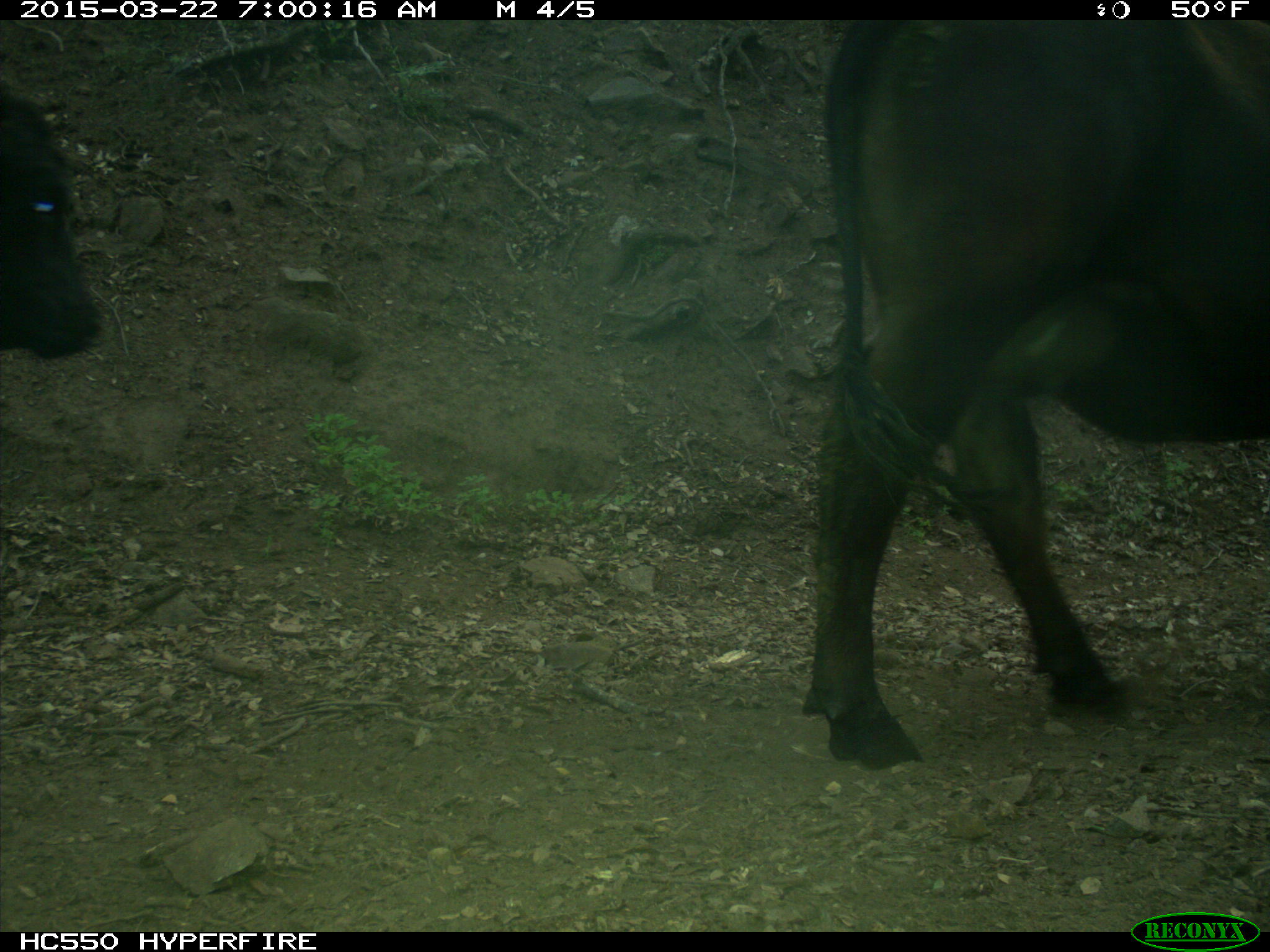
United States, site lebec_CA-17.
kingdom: Animalia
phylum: Chordata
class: Mammalia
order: Artiodactyla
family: Bovidae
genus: Bos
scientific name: Bos taurus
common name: domestic cow